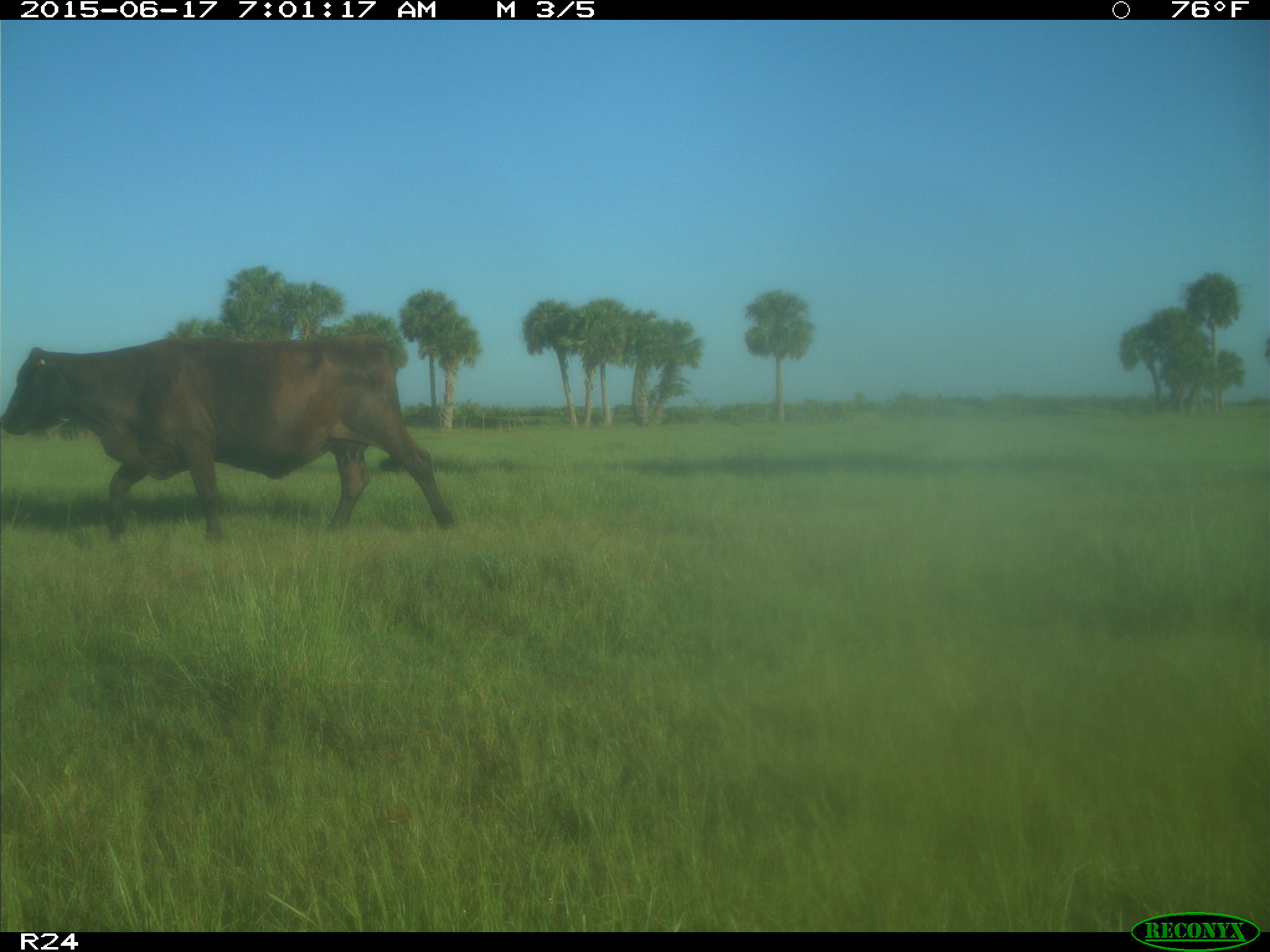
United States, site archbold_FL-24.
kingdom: Animalia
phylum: Chordata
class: Mammalia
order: Artiodactyla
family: Bovidae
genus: Bos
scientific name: Bos taurus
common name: domestic cow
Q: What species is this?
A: Bos taurus (domestic cow).